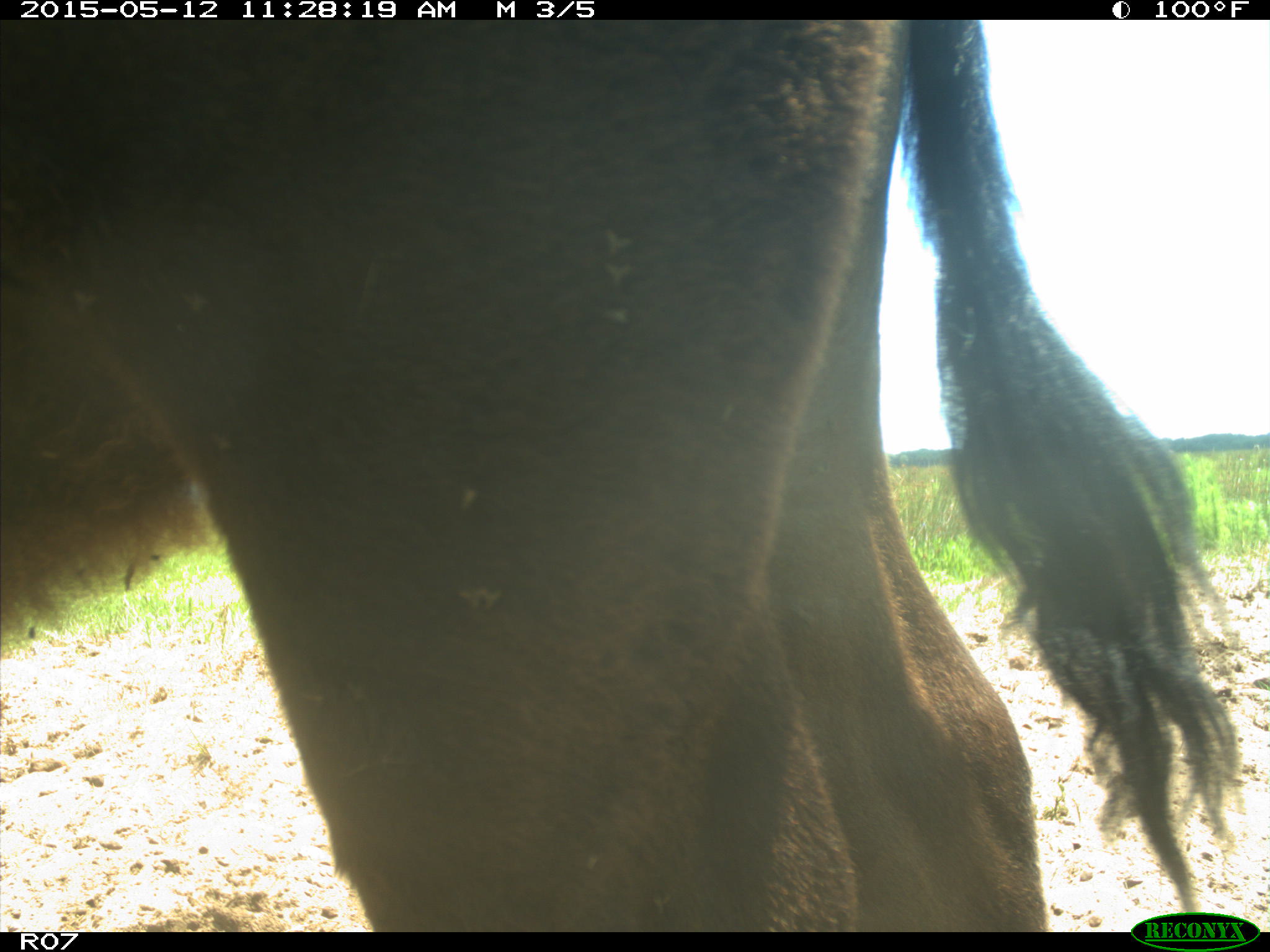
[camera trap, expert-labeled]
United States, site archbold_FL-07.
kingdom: Animalia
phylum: Chordata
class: Mammalia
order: Artiodactyla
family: Bovidae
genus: Bos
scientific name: Bos taurus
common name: domestic cow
Bos taurus (domestic cow).